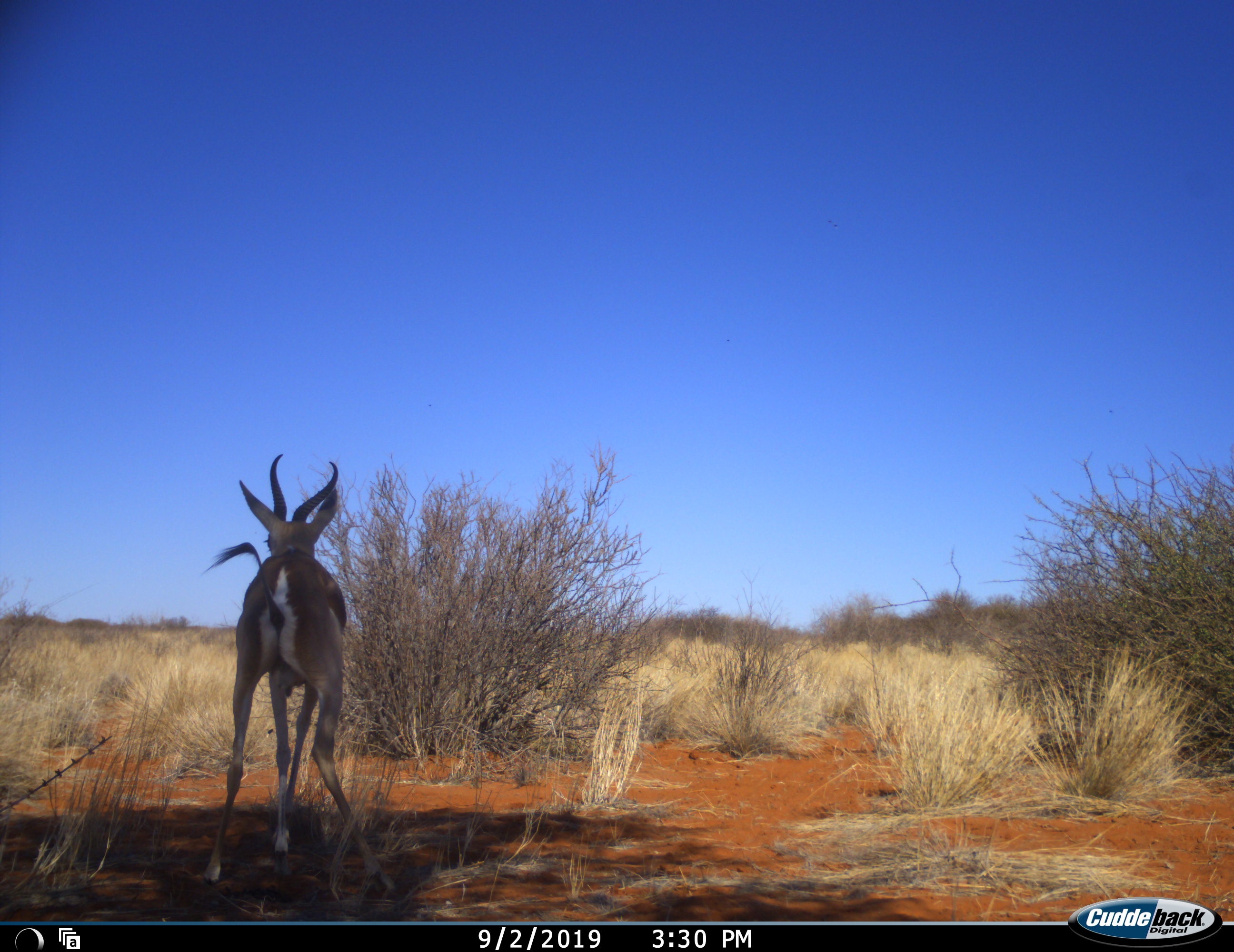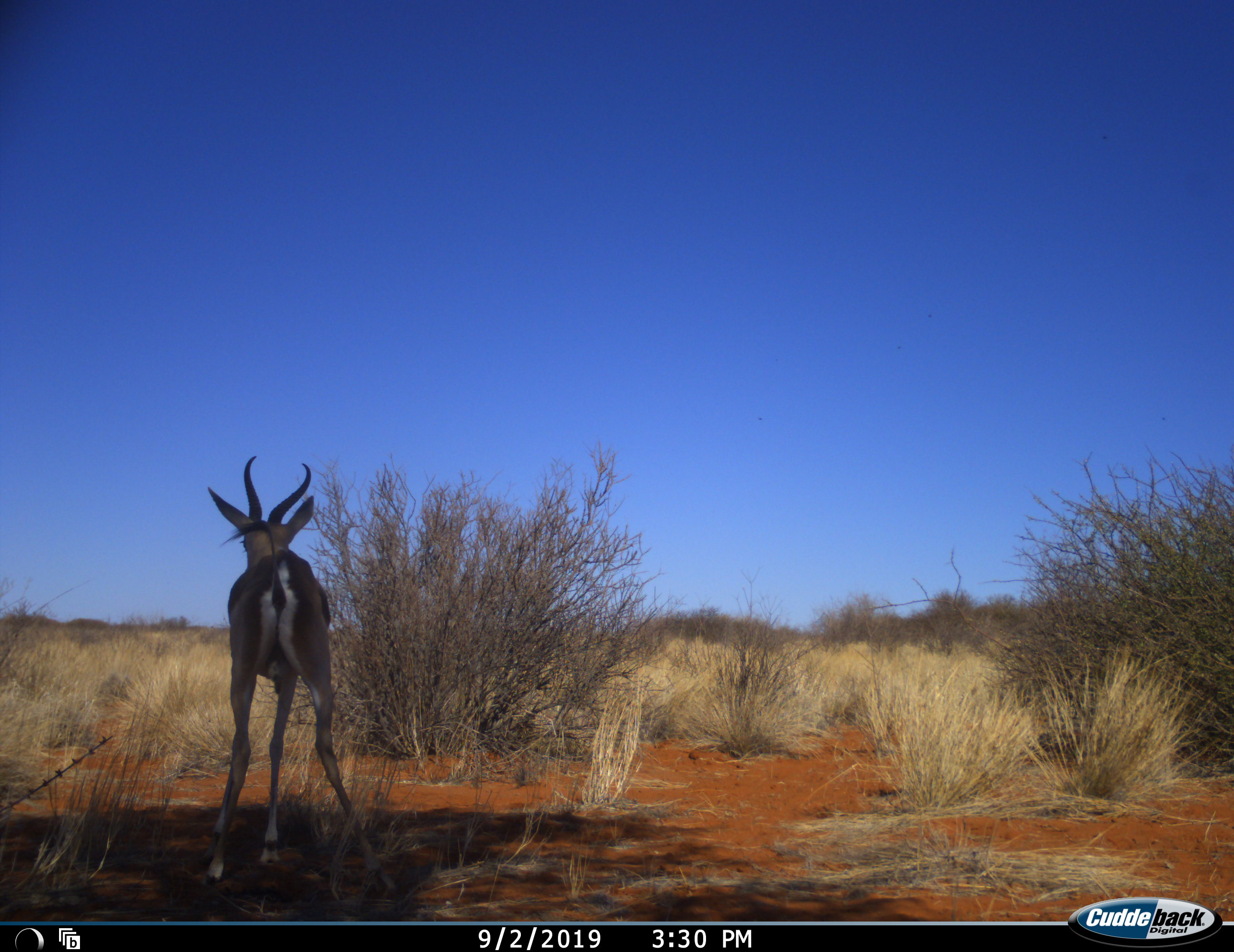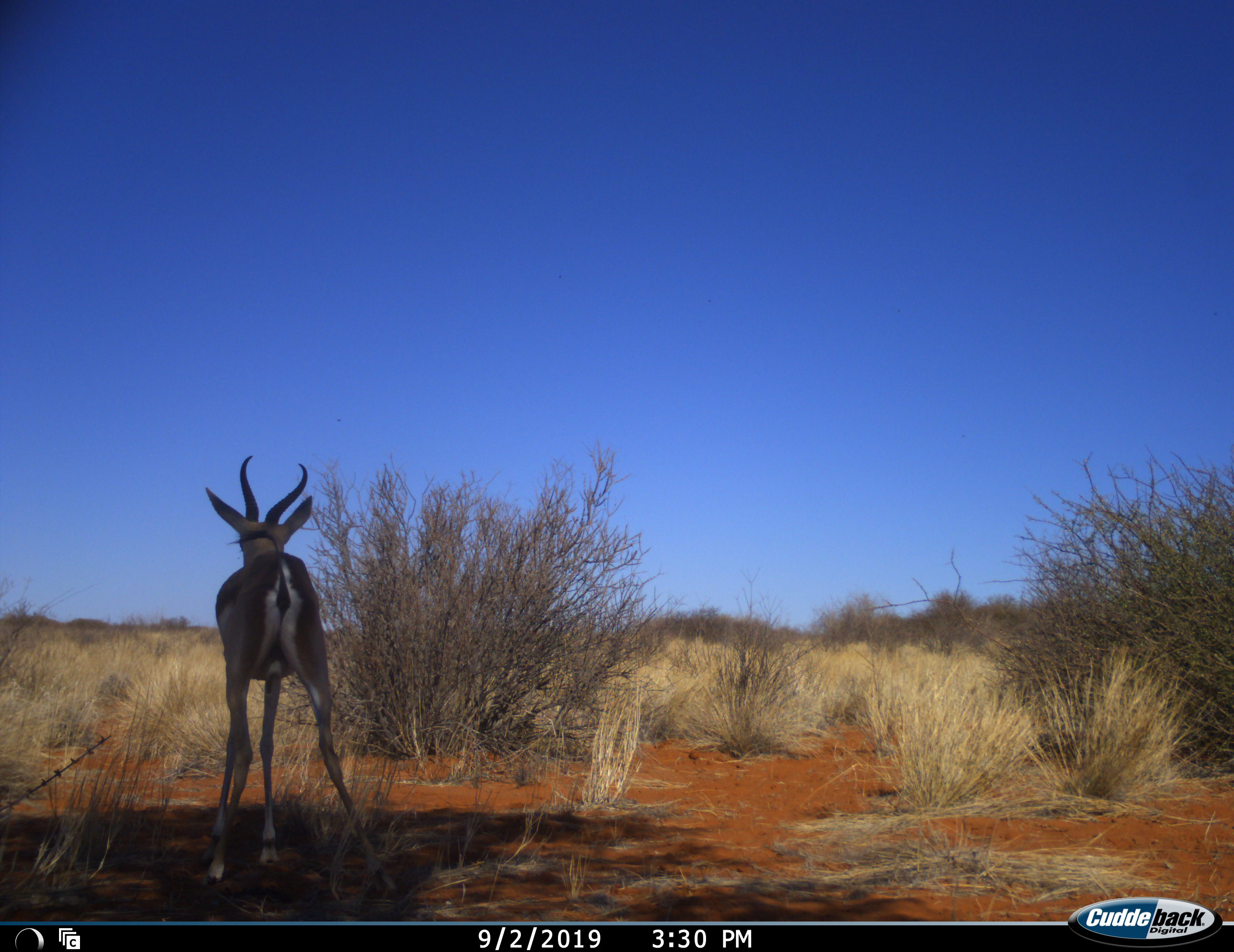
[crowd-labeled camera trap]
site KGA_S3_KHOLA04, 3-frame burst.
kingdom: Animalia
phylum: Chordata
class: Mammalia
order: Artiodactyla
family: Bovidae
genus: Antidorcas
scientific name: Antidorcas marsupialis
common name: springbok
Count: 1.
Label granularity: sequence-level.